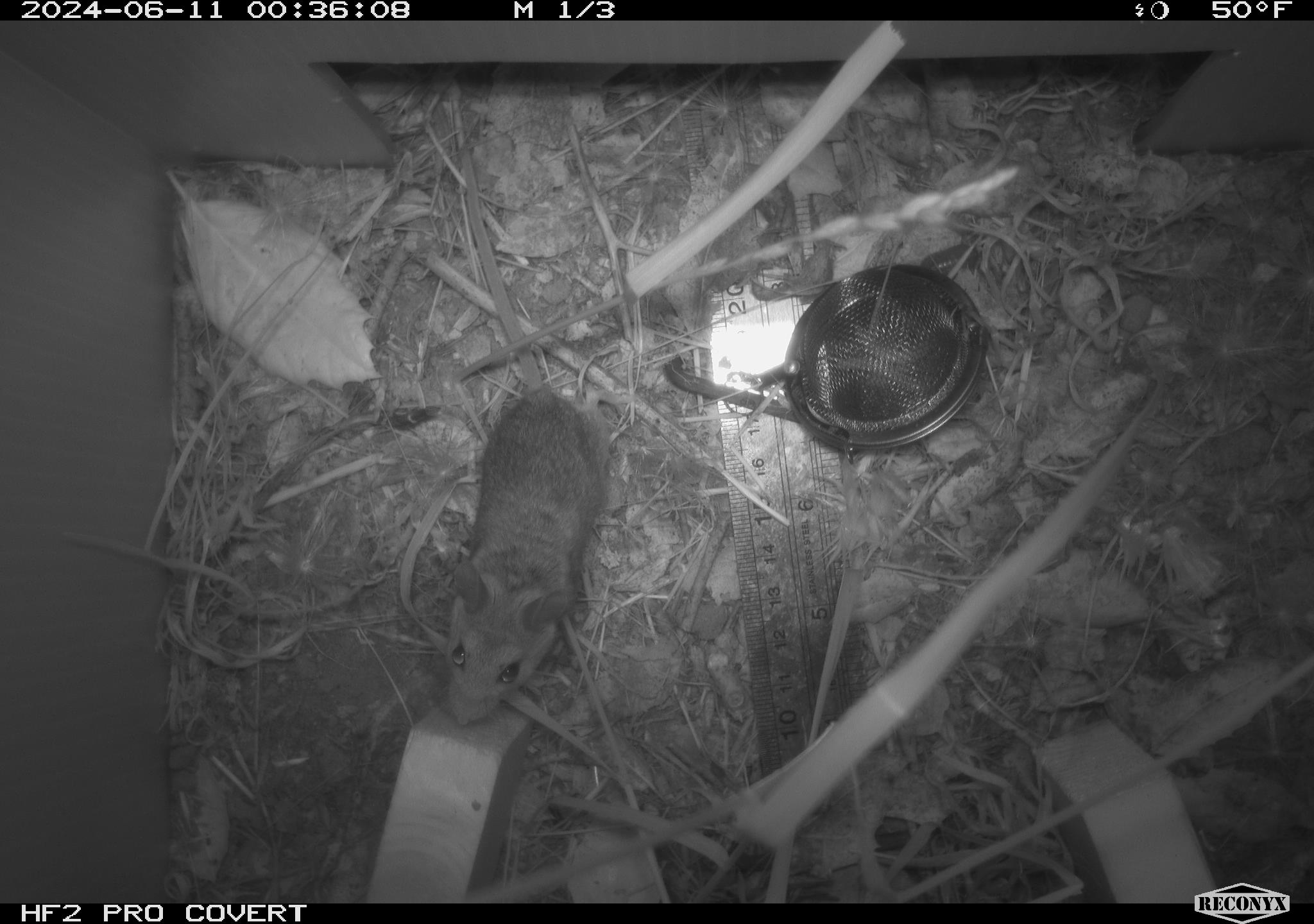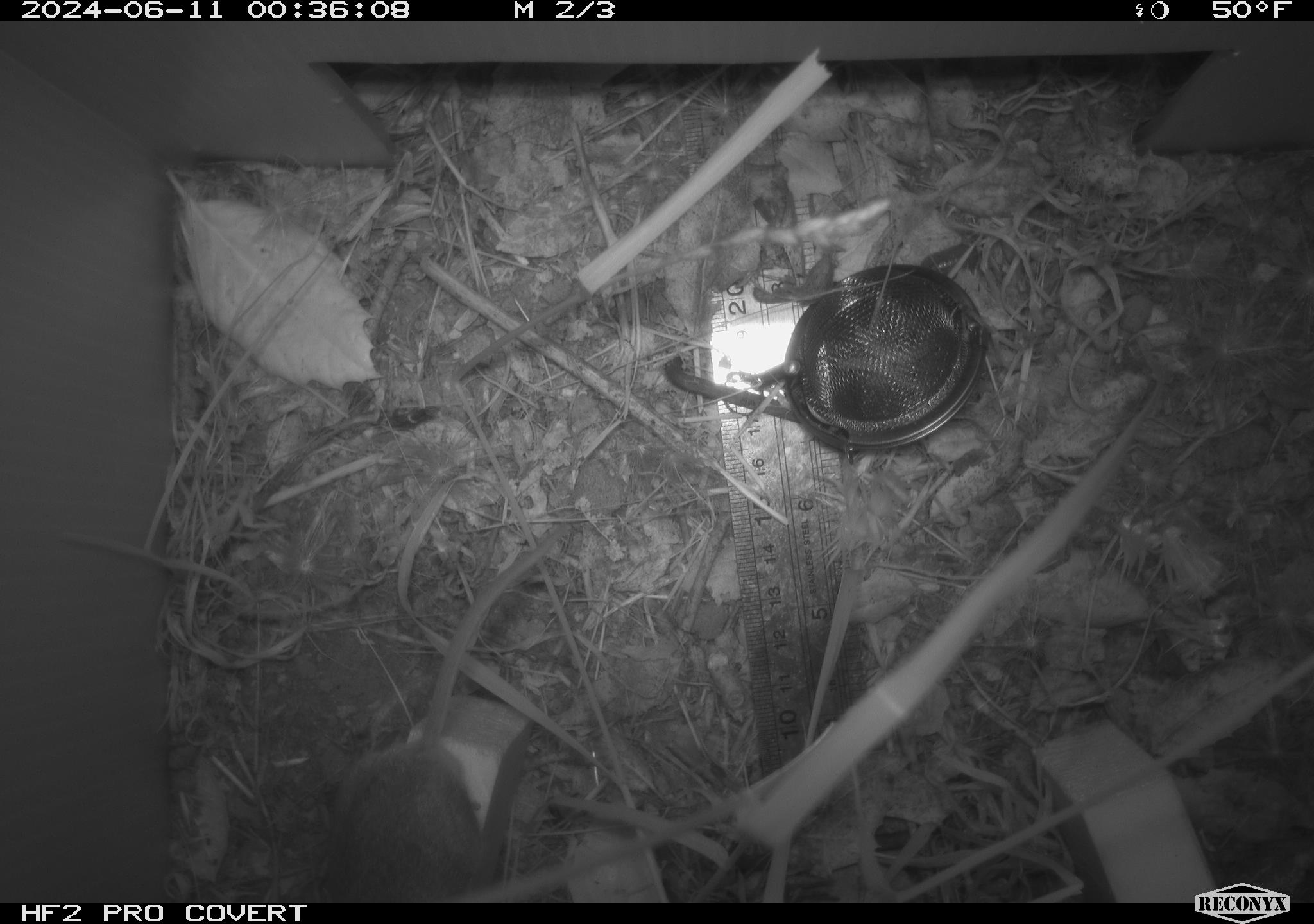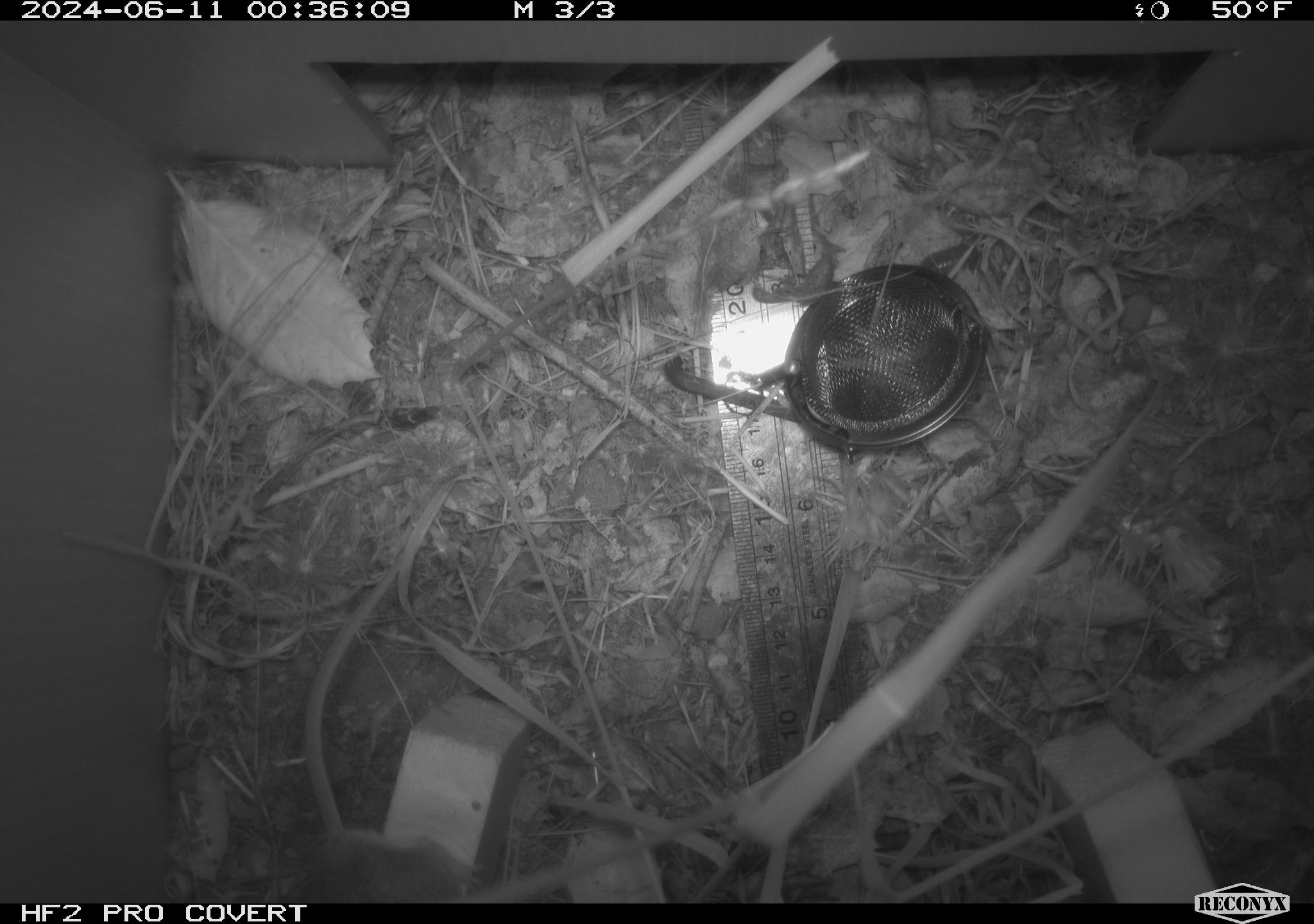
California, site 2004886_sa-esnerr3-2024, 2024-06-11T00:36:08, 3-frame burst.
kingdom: Animalia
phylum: Chordata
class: Mammalia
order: Rodentia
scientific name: Rodentia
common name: rodent